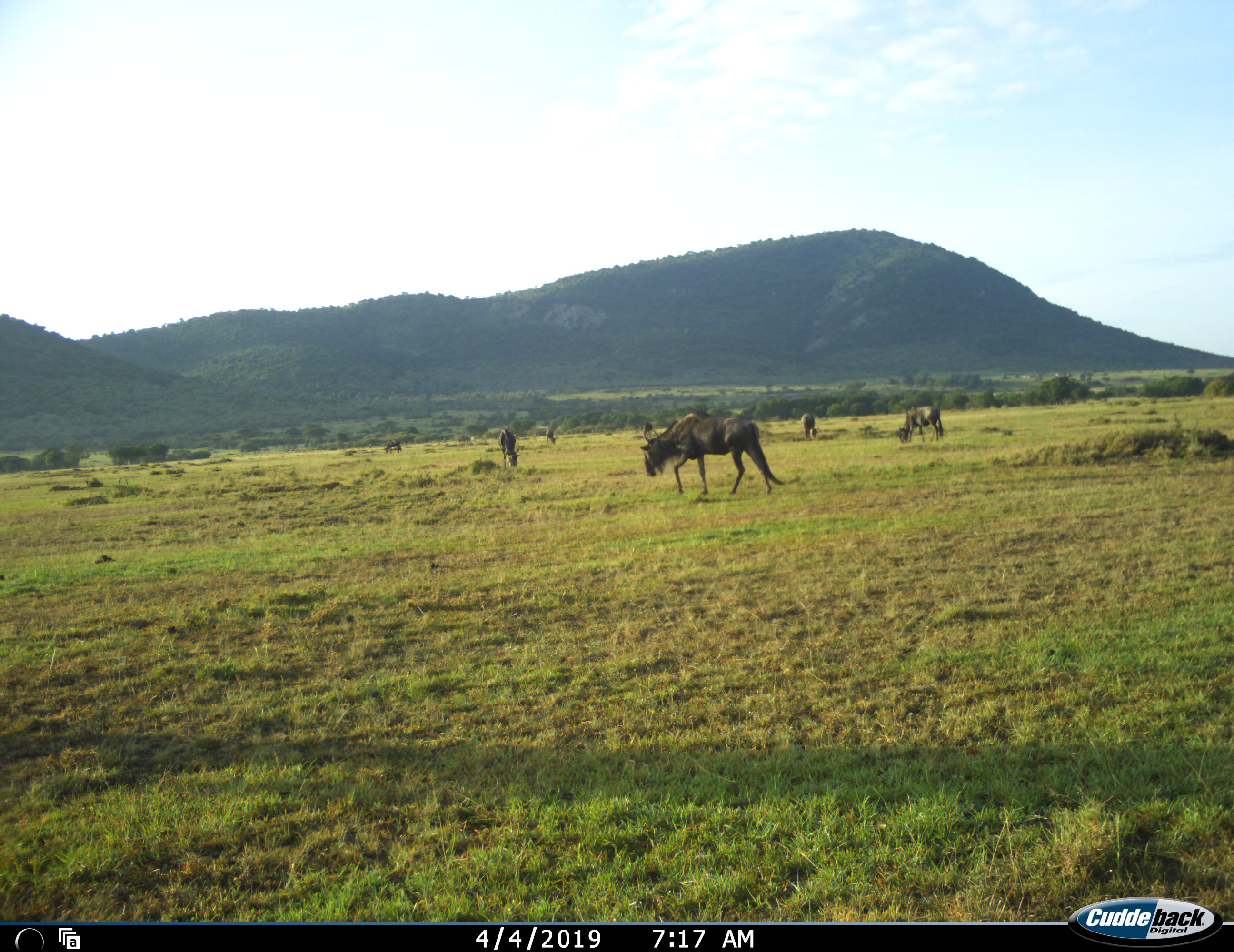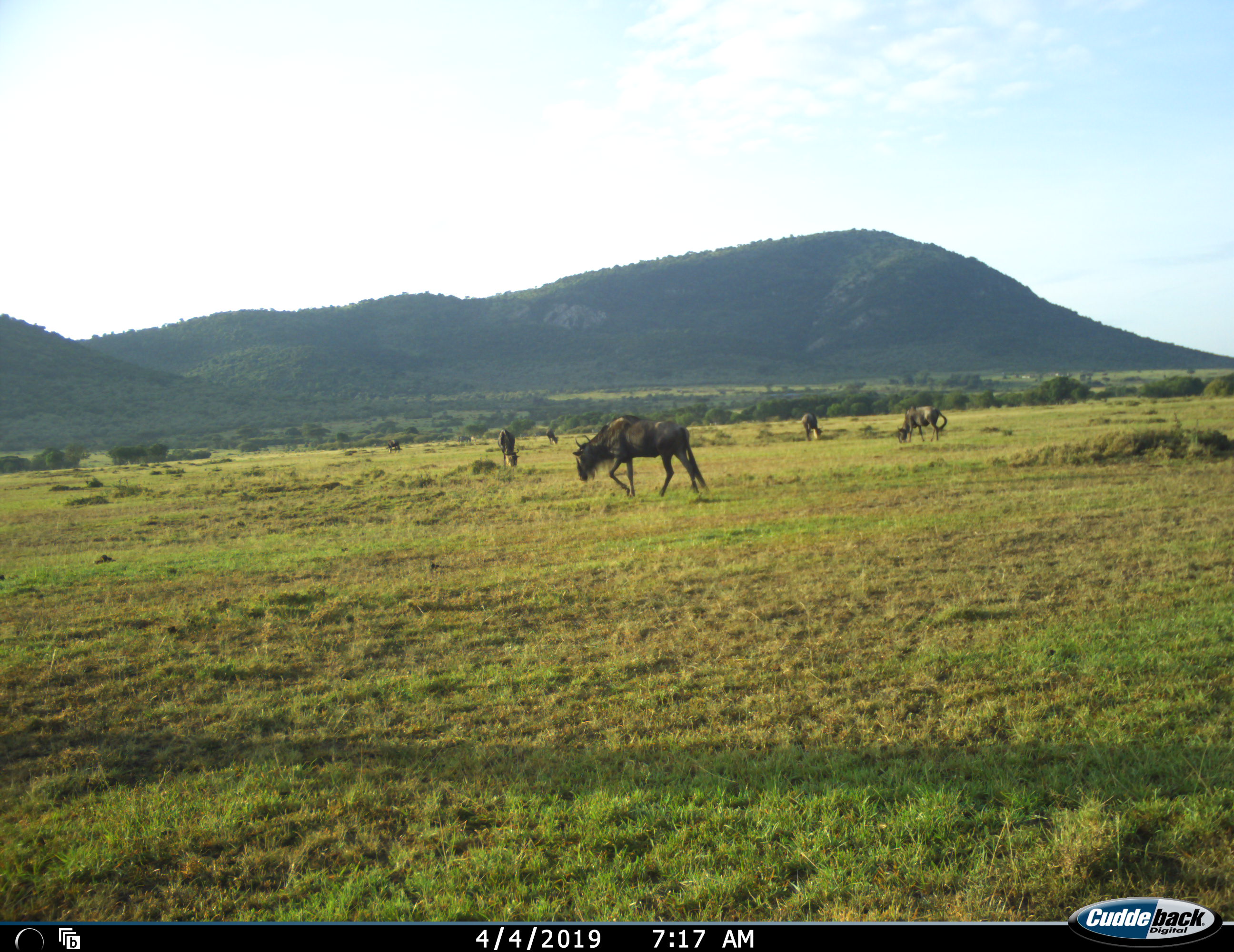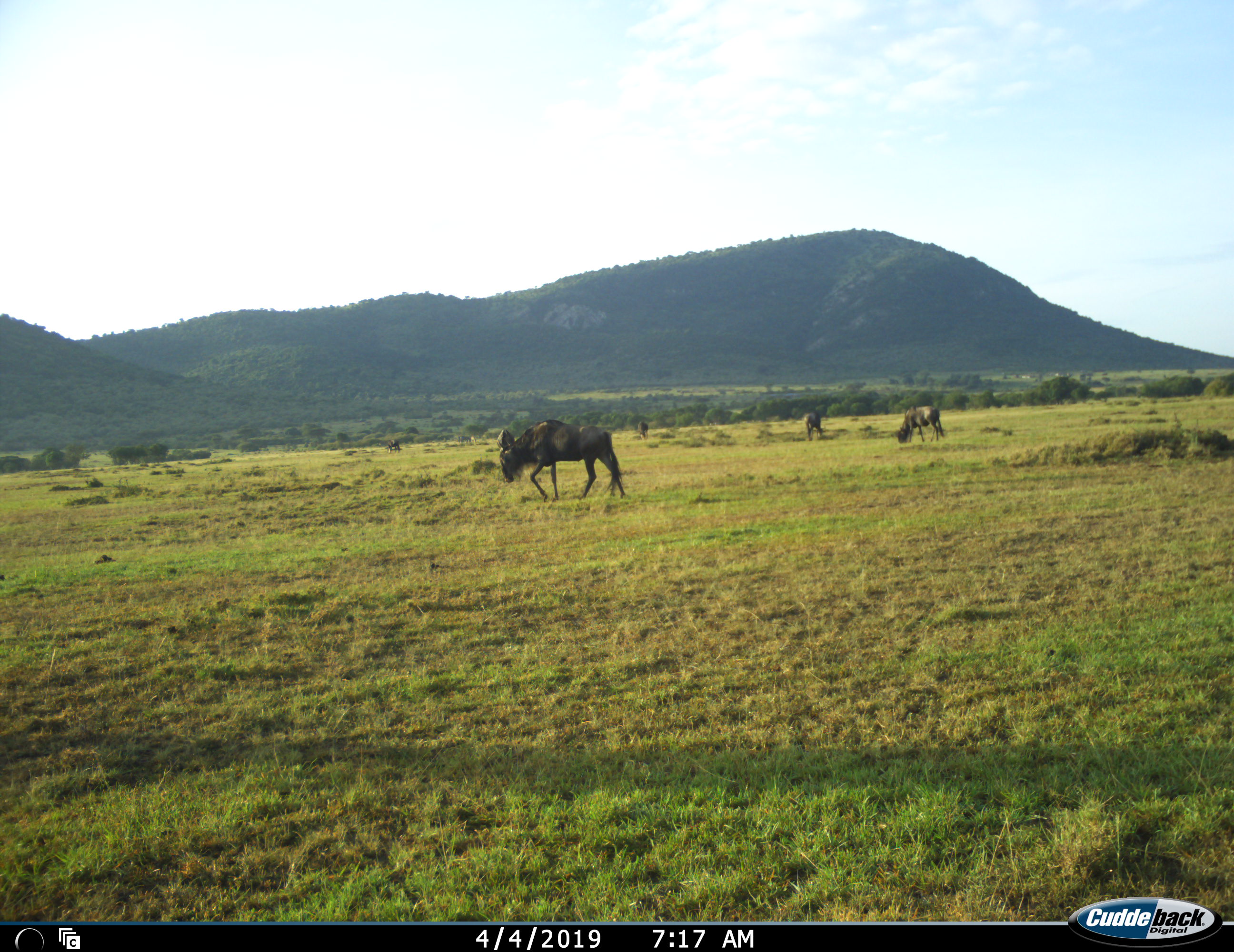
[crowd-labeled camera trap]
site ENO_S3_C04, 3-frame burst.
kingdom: Animalia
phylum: Chordata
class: Mammalia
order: Artiodactyla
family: Bovidae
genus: Connochaetes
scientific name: Connochaetes taurinus taurinus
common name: blue wildebeest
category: wildebeestblue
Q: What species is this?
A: Wildebeestblue (blue wildebeest) (Connochaetes taurinus taurinus).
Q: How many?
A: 7.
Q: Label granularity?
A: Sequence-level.